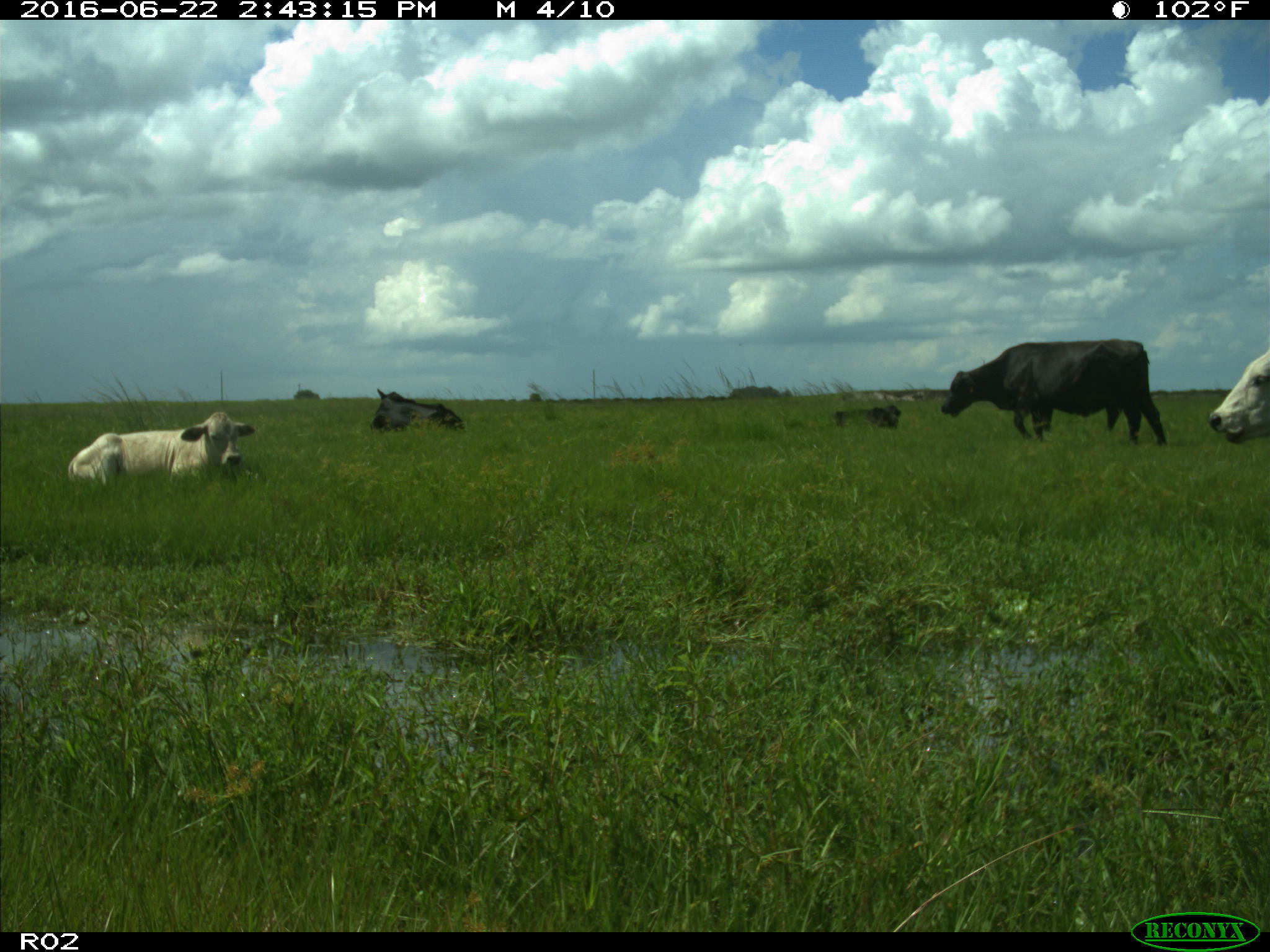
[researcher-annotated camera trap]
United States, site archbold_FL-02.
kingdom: Animalia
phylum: Chordata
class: Mammalia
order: Artiodactyla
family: Bovidae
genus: Bos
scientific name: Bos taurus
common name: domestic cow